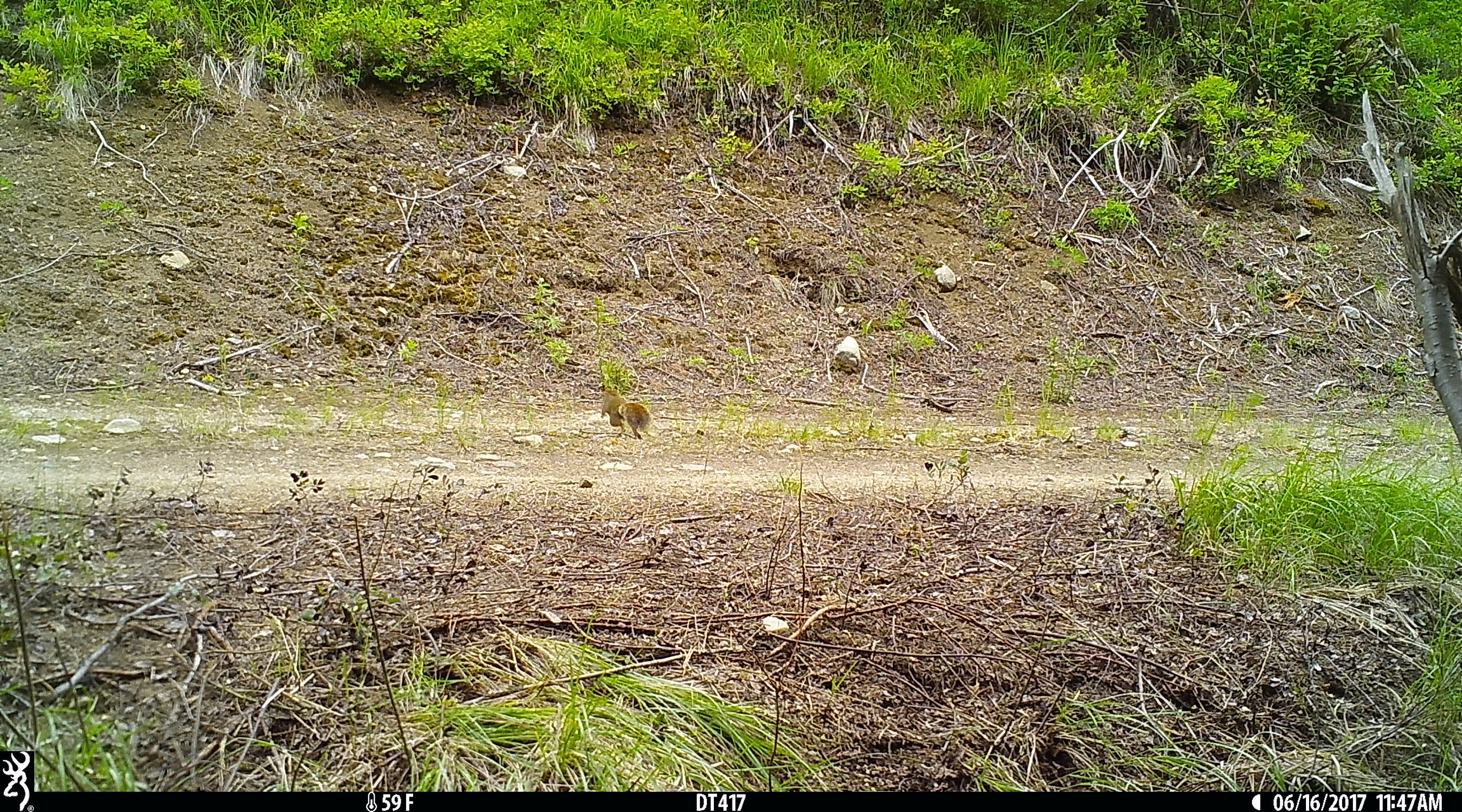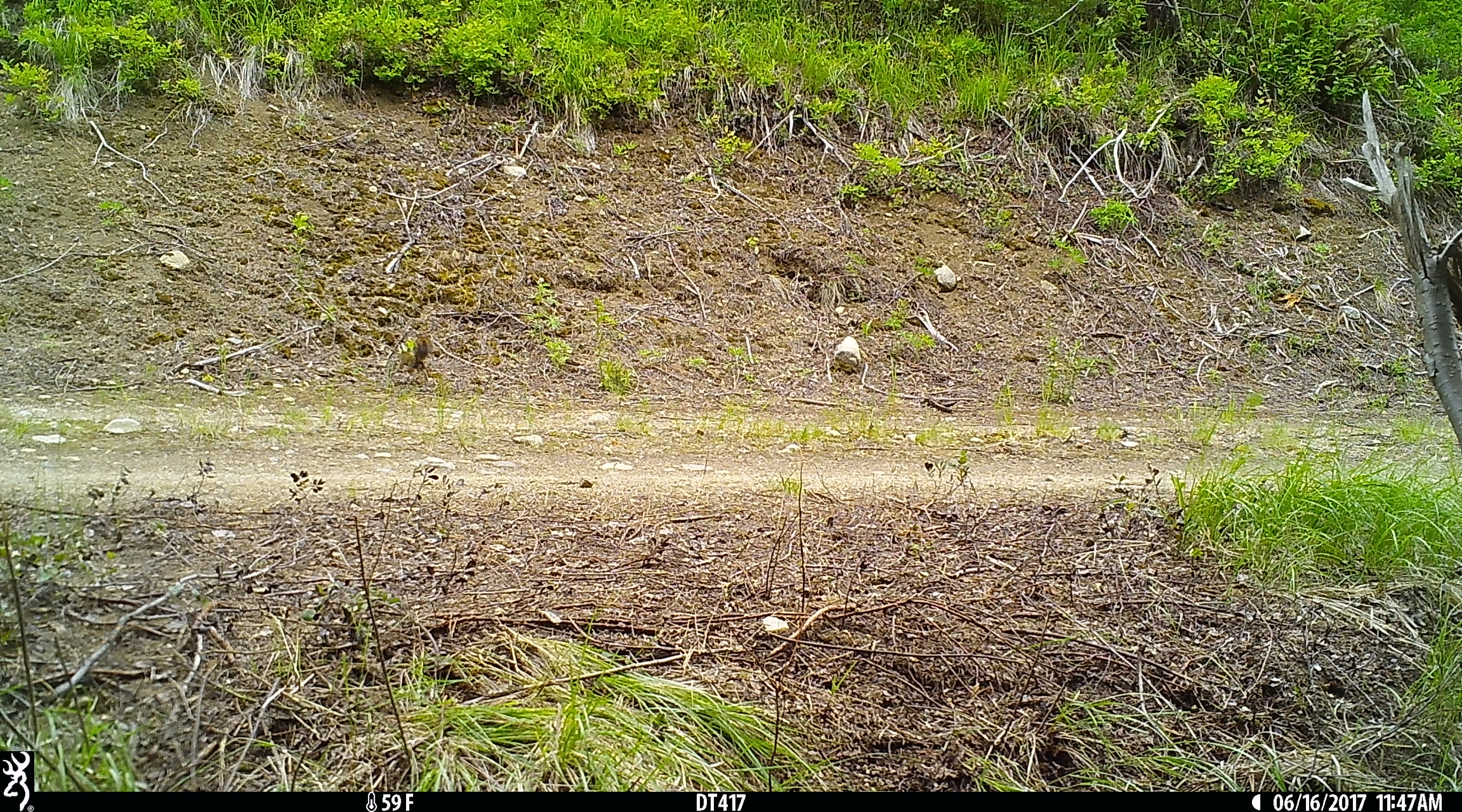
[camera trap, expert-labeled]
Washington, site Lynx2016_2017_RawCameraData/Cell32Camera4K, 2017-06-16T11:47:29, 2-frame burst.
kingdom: Animalia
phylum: Chordata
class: Mammalia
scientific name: Mammalia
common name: small mammal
Small mammal (Mammalia). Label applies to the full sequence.